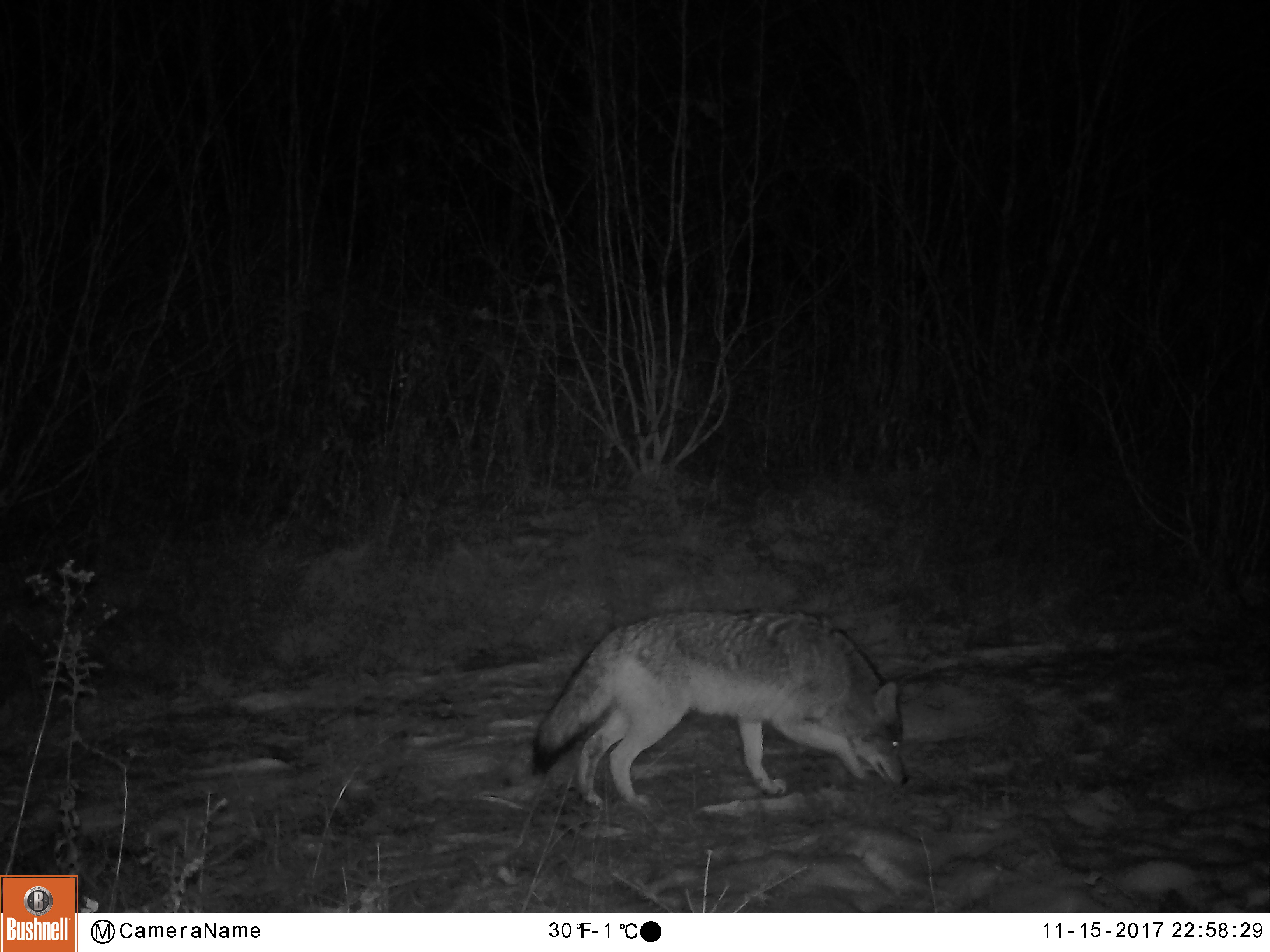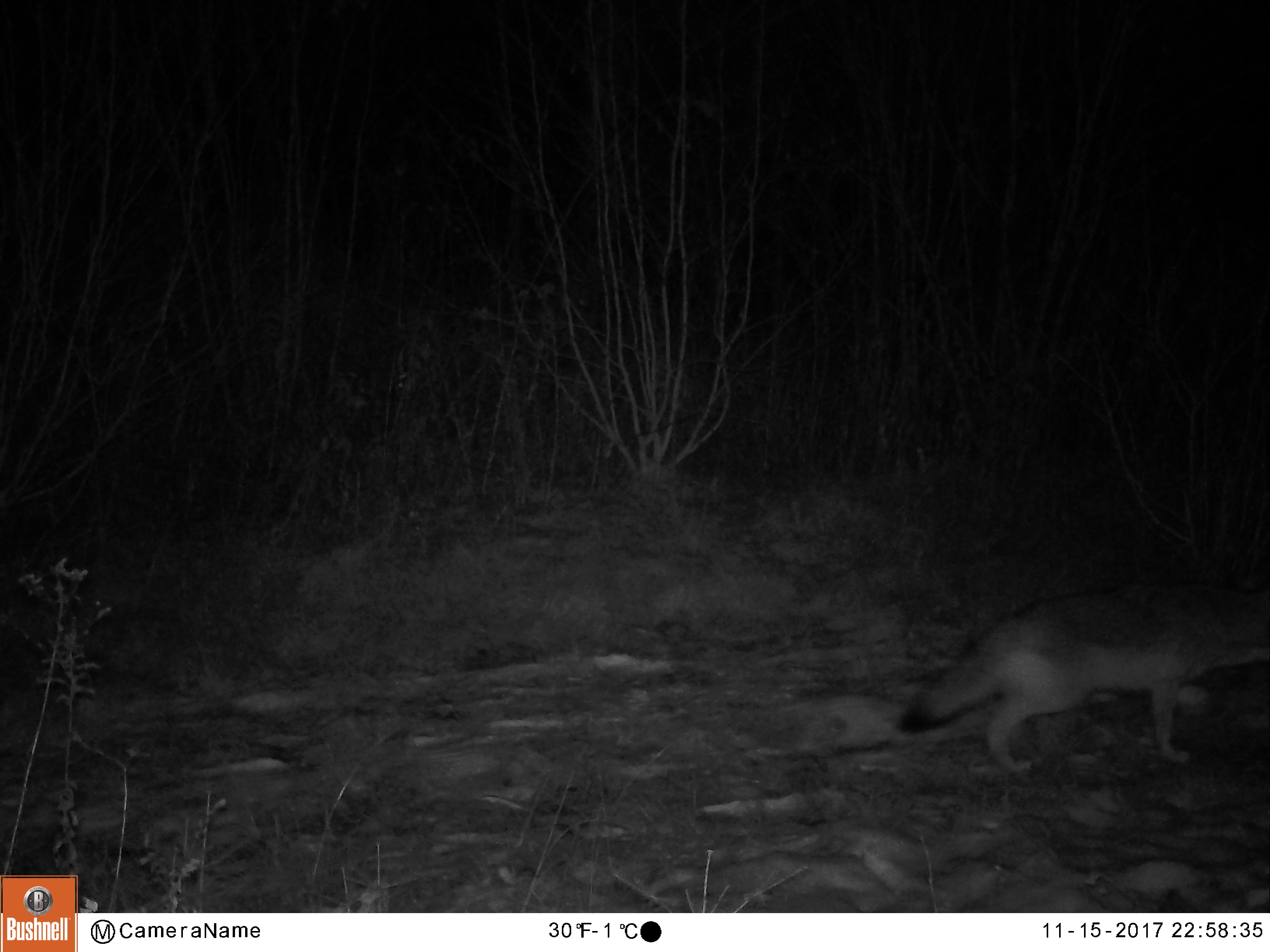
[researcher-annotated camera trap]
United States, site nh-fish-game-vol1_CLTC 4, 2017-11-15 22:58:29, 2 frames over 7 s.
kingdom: Animalia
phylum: Chordata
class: Mammalia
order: Carnivora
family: Canidae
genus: Canis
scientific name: Canis latrans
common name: coyote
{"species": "coyote (Canis latrans)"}